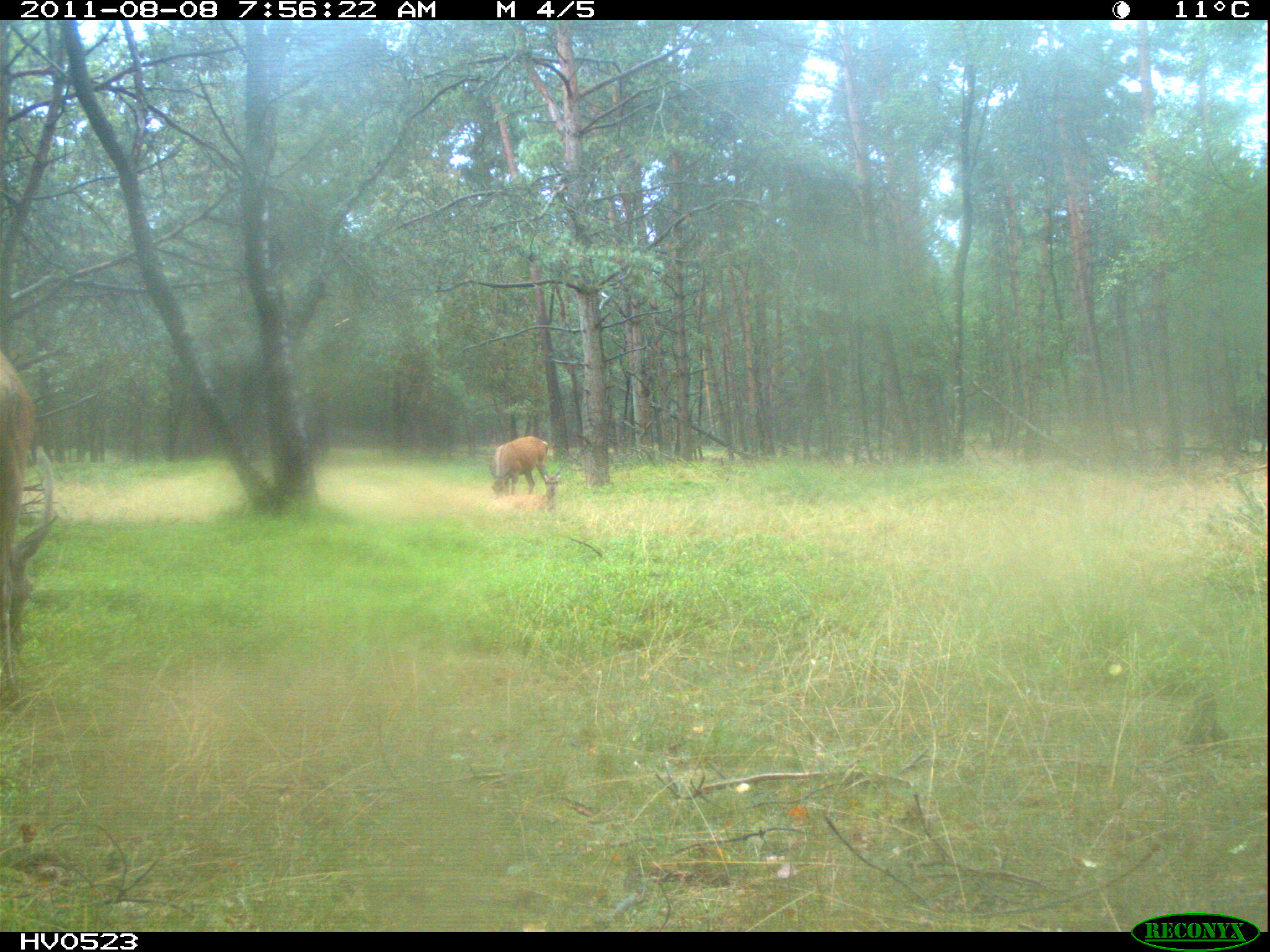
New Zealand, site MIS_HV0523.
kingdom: Animalia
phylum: Chordata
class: Mammalia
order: Artiodactyla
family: Cervidae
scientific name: Cervidae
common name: deer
Deer (Cervidae).